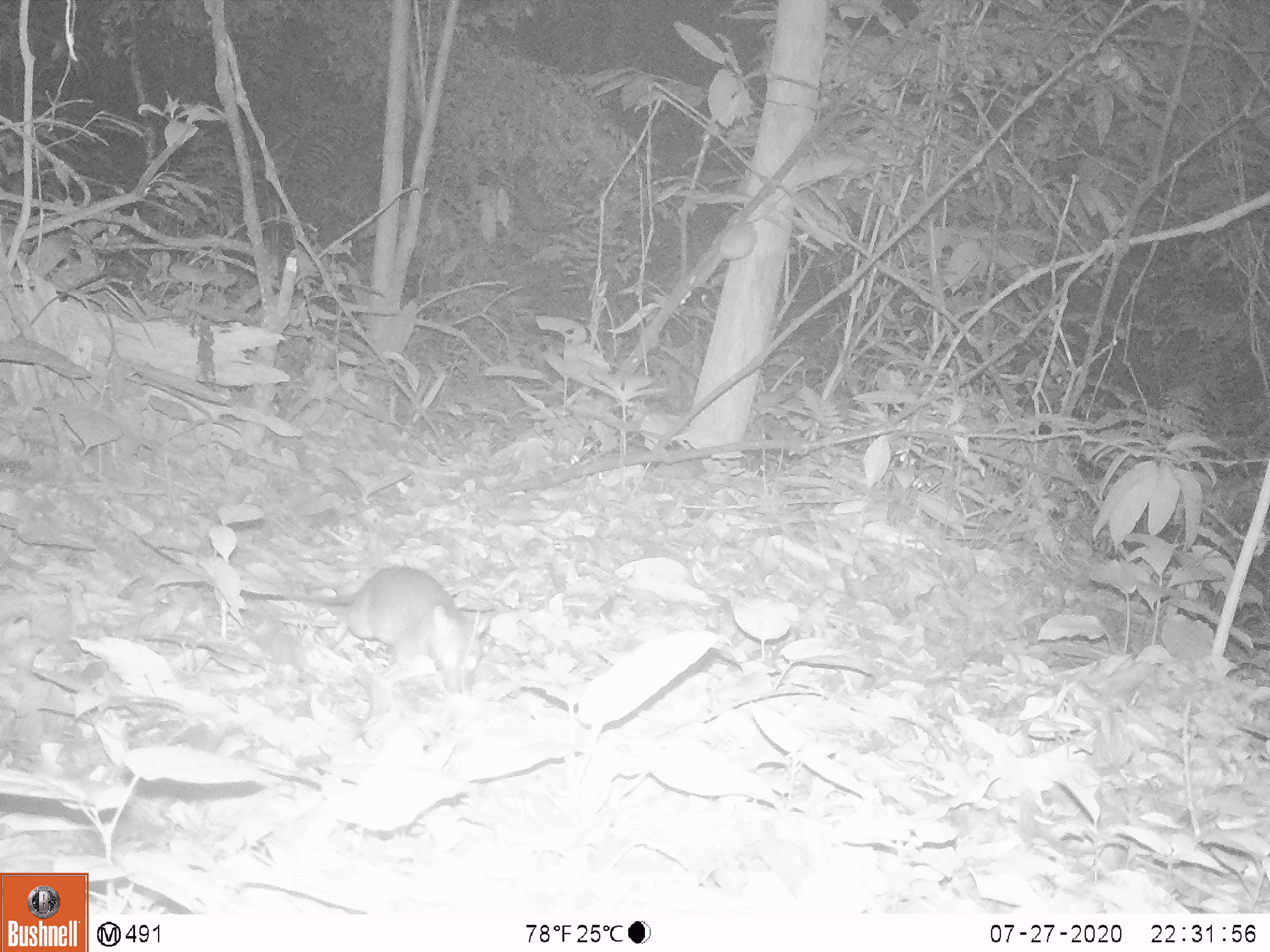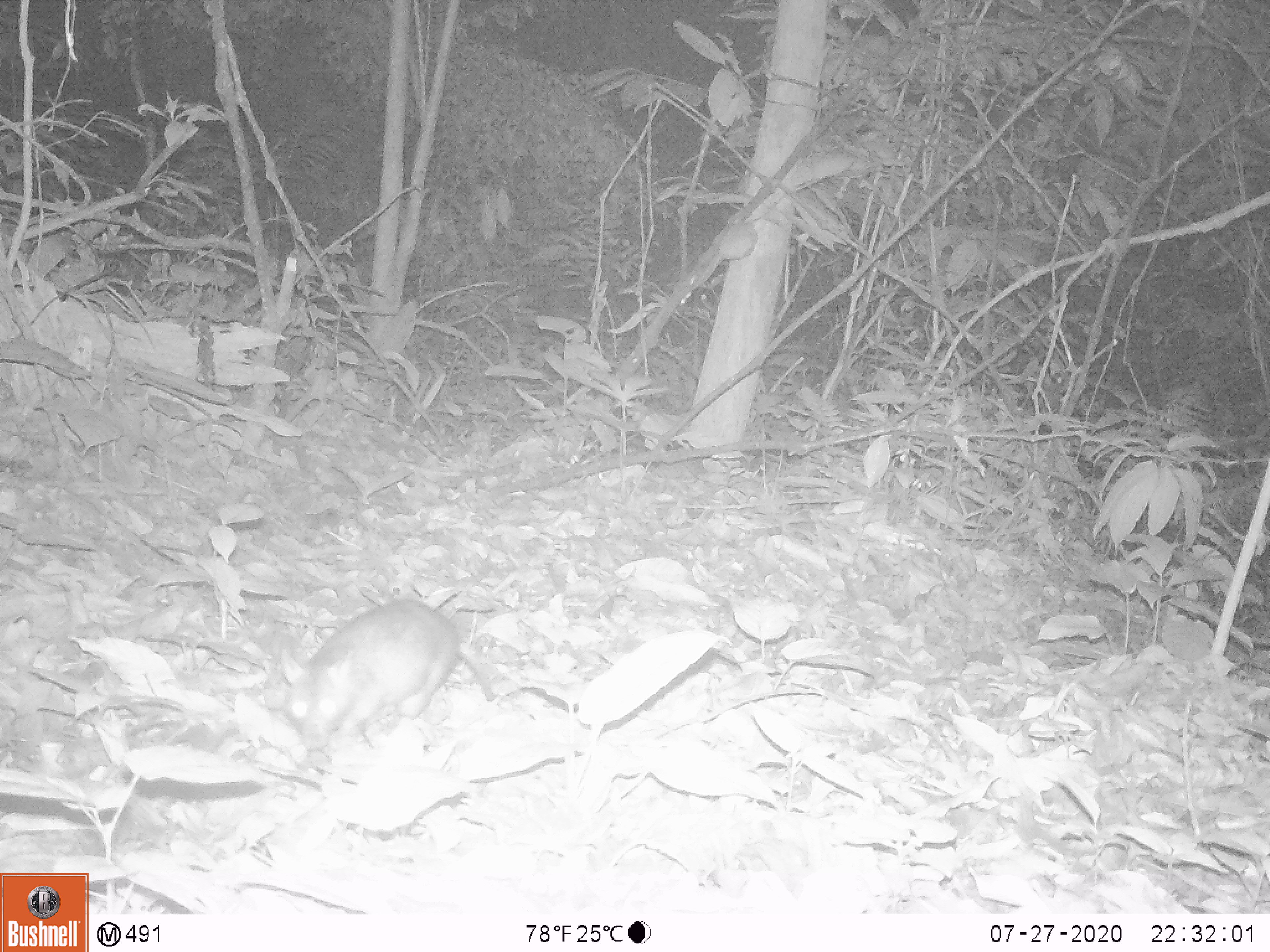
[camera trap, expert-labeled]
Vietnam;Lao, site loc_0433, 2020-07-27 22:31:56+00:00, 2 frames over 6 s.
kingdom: Animalia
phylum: Chordata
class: Mammalia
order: Rodentia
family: Muridae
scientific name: Muridae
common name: old-world mice and rats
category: unidentified murid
Unidentified murid (old-world mice and rats) (Muridae). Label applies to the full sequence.